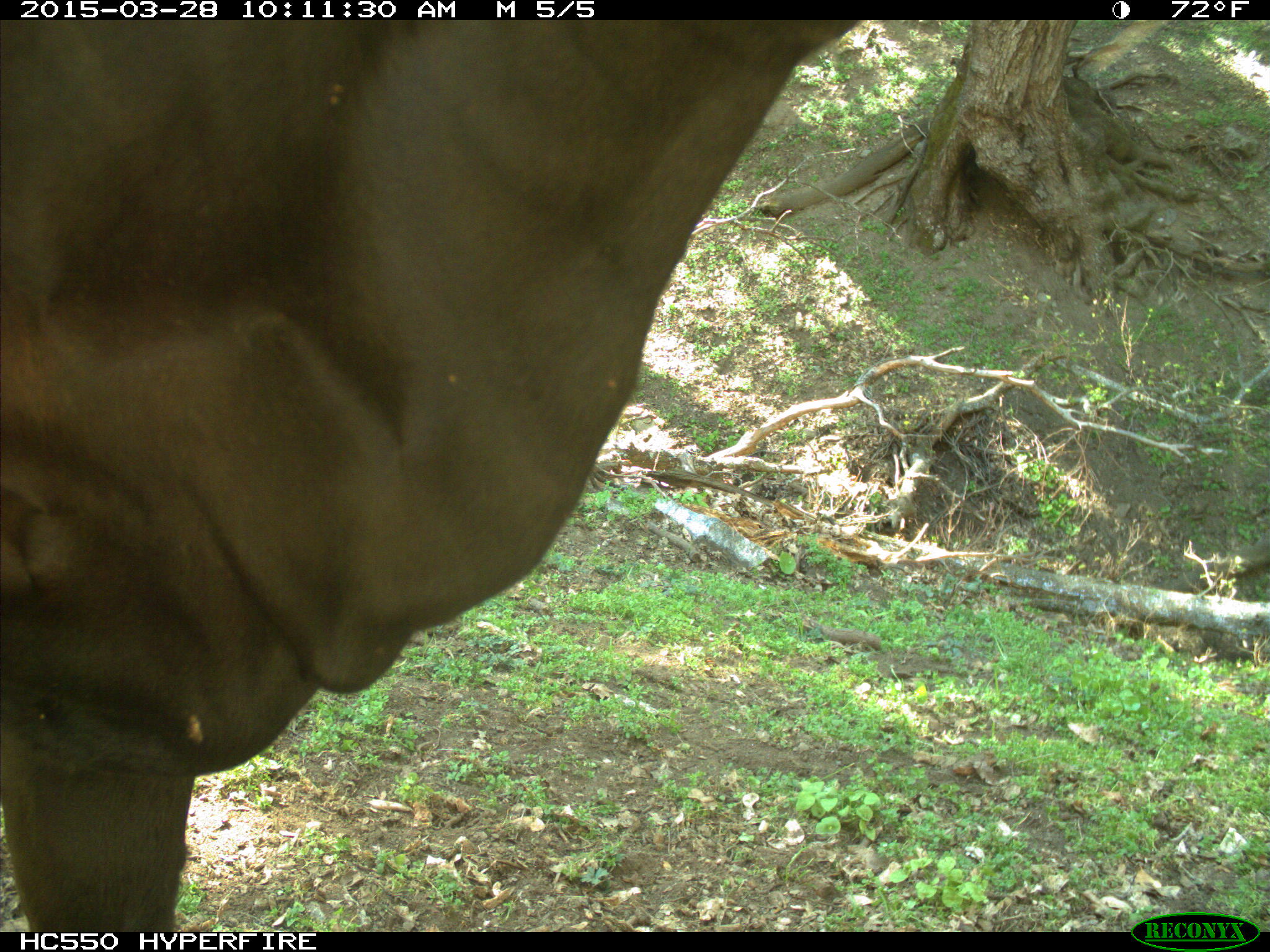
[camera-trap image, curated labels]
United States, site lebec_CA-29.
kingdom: Animalia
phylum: Chordata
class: Mammalia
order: Artiodactyla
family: Bovidae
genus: Bos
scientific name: Bos taurus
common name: domestic cow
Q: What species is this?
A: Bos taurus (domestic cow).